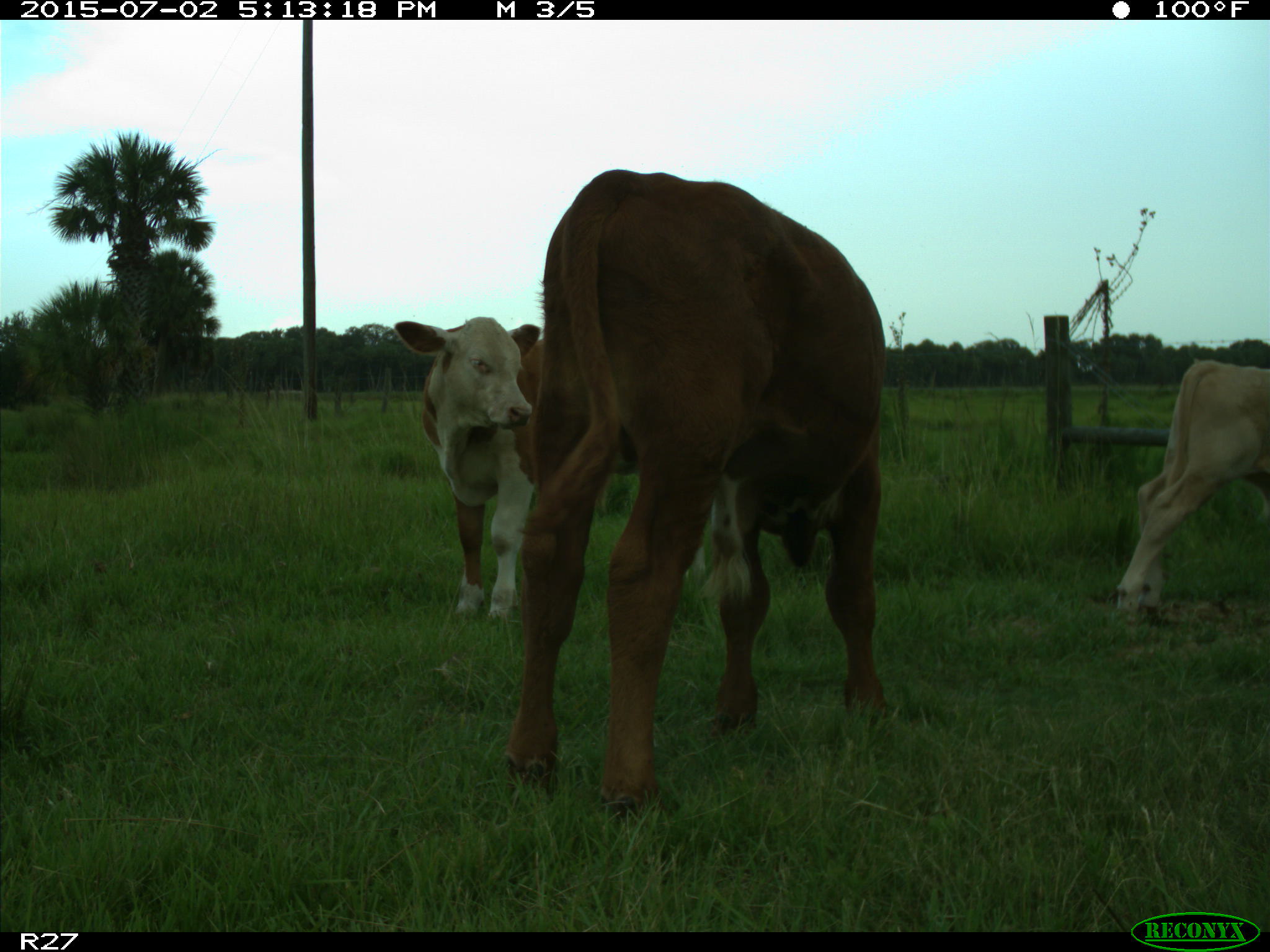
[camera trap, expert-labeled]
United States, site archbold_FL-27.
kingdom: Animalia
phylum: Chordata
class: Mammalia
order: Artiodactyla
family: Bovidae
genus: Bos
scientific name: Bos taurus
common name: domestic cow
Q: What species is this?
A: Bos taurus (domestic cow).